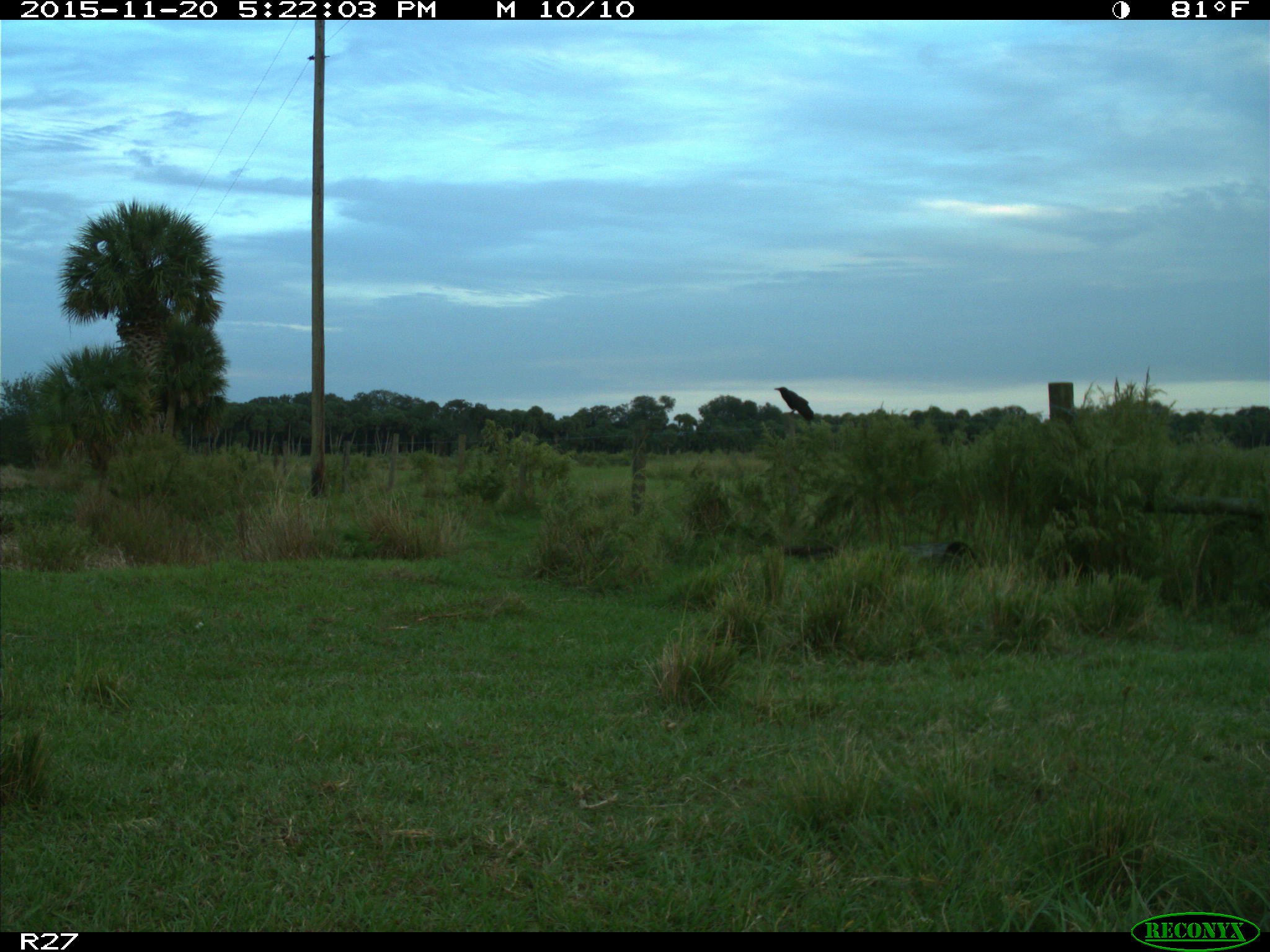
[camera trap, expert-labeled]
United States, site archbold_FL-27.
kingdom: Animalia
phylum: Chordata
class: Aves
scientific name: Aves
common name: birds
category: unidentified bird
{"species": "unidentified bird (birds) (Aves)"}